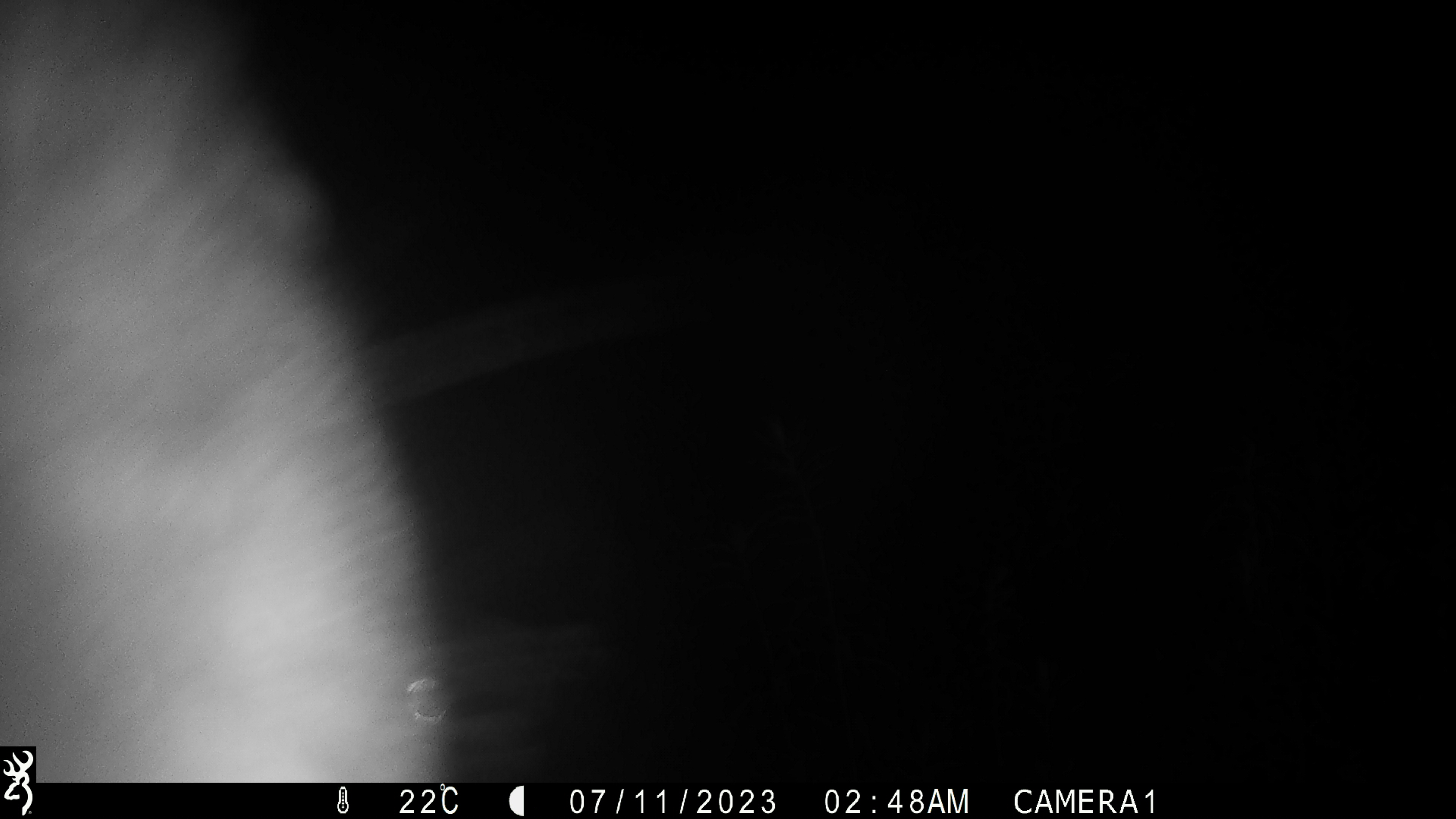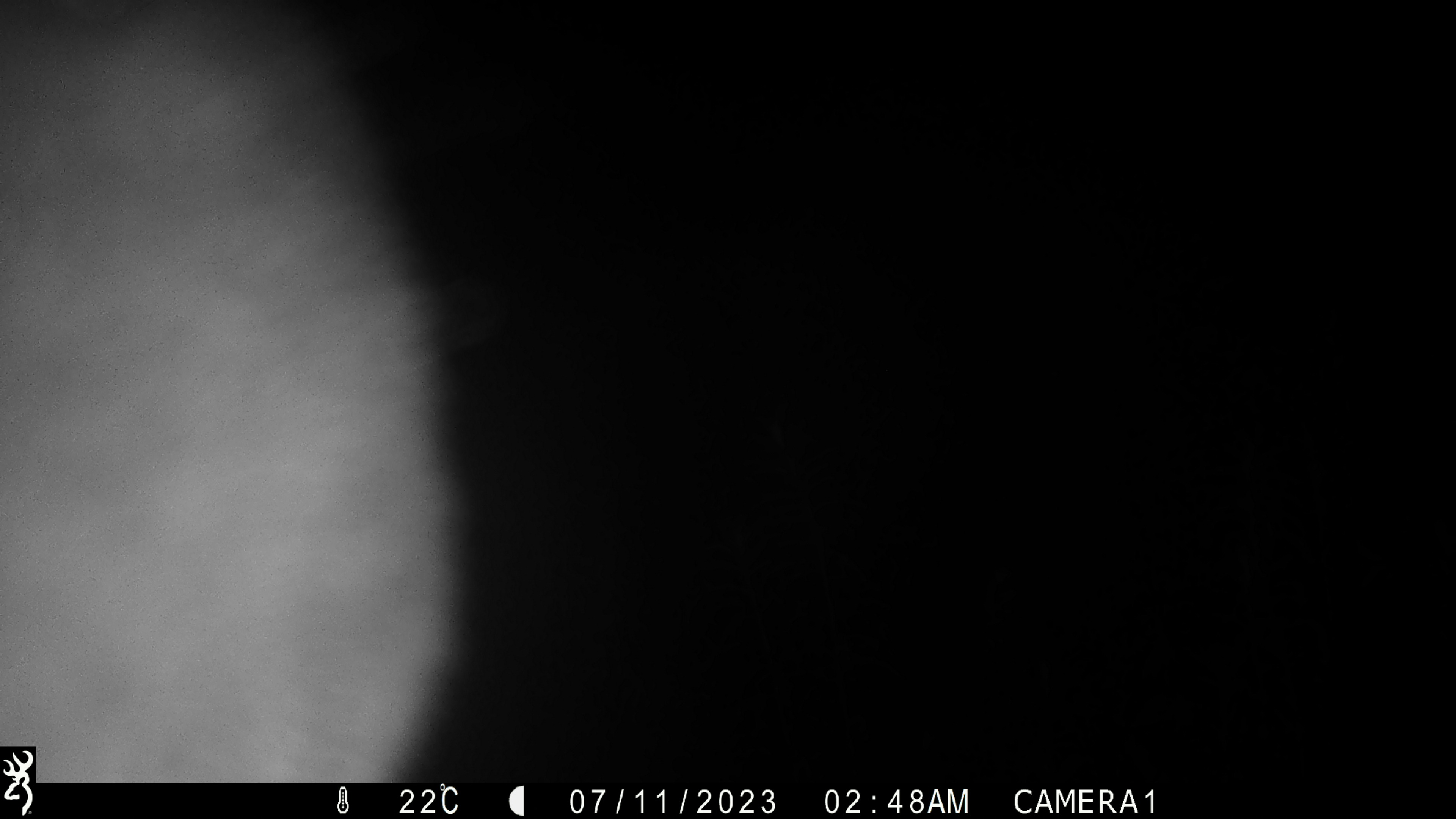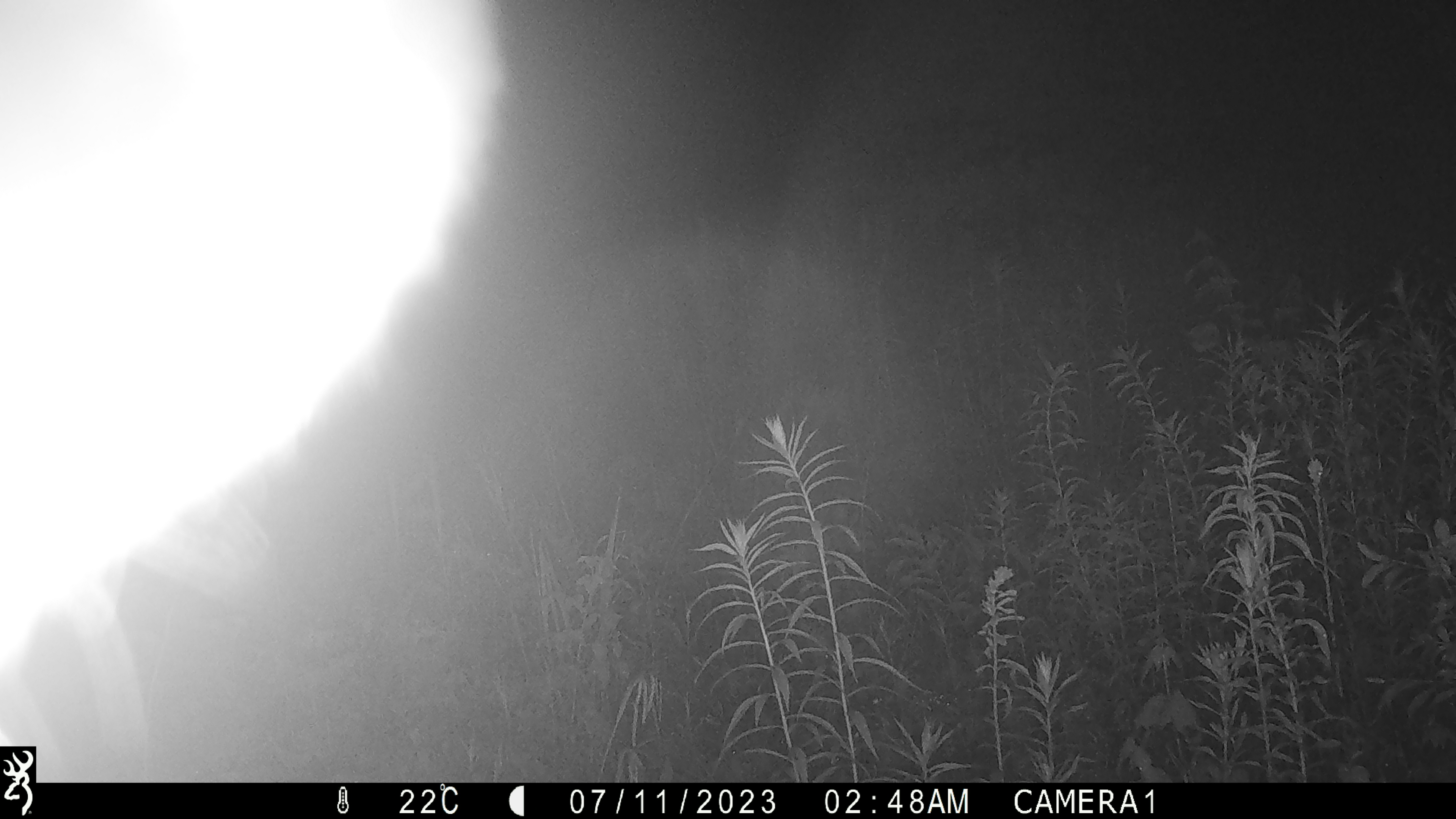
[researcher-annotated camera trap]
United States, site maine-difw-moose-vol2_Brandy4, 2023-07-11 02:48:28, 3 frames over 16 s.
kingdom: Animalia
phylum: Chordata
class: Mammalia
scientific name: Mammalia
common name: mammal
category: mammal sp.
Mammal sp. (mammal) (Mammalia).